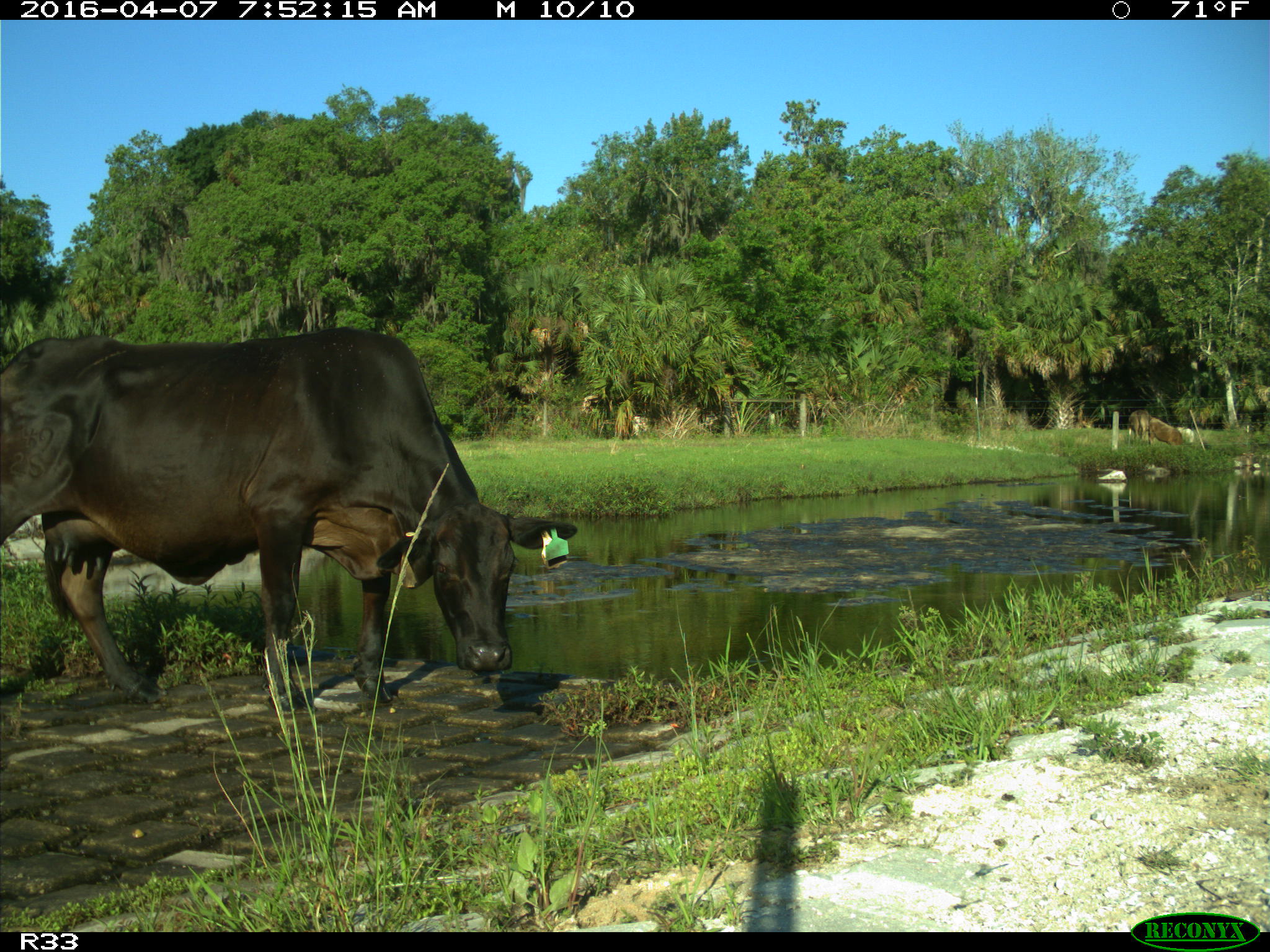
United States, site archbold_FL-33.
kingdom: Animalia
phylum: Chordata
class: Mammalia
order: Artiodactyla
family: Bovidae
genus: Bos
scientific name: Bos taurus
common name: domestic cow